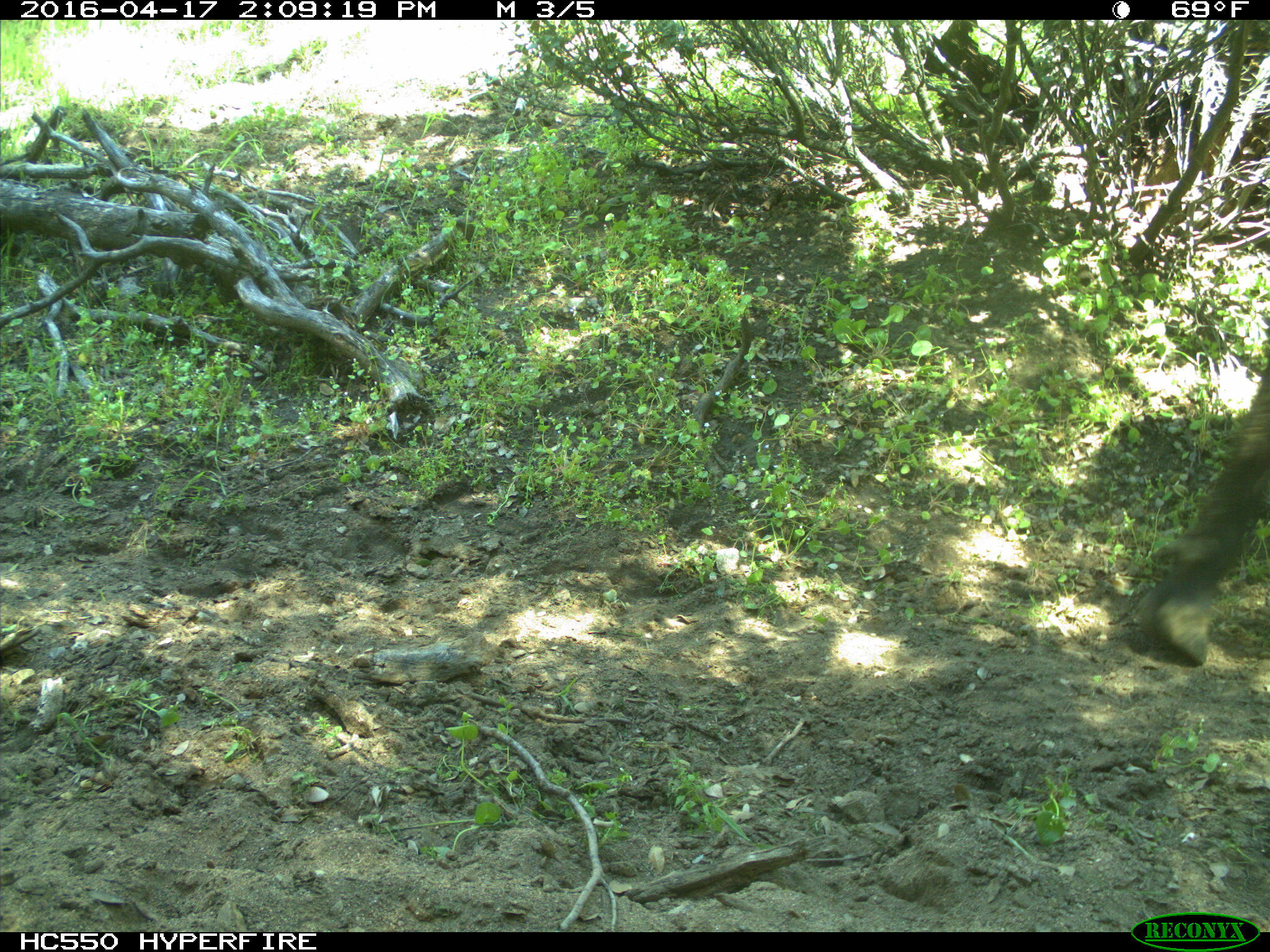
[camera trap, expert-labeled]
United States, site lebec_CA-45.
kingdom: Animalia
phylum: Chordata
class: Mammalia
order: Artiodactyla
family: Bovidae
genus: Bos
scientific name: Bos taurus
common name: domestic cow